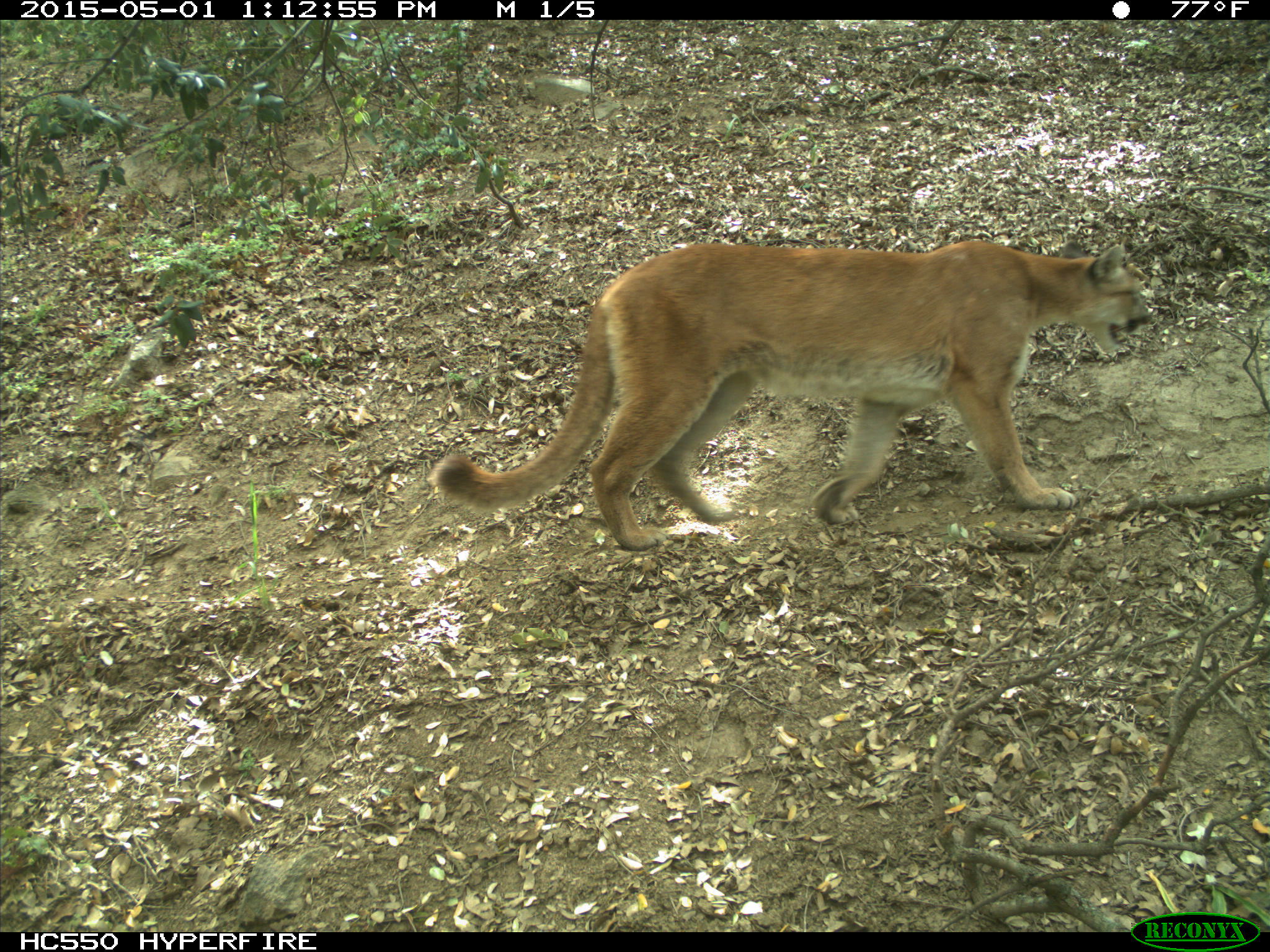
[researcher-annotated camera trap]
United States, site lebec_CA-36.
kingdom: Animalia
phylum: Chordata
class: Mammalia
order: Carnivora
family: Felidae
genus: Puma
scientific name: Puma concolor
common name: mountain lion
Puma concolor (mountain lion).